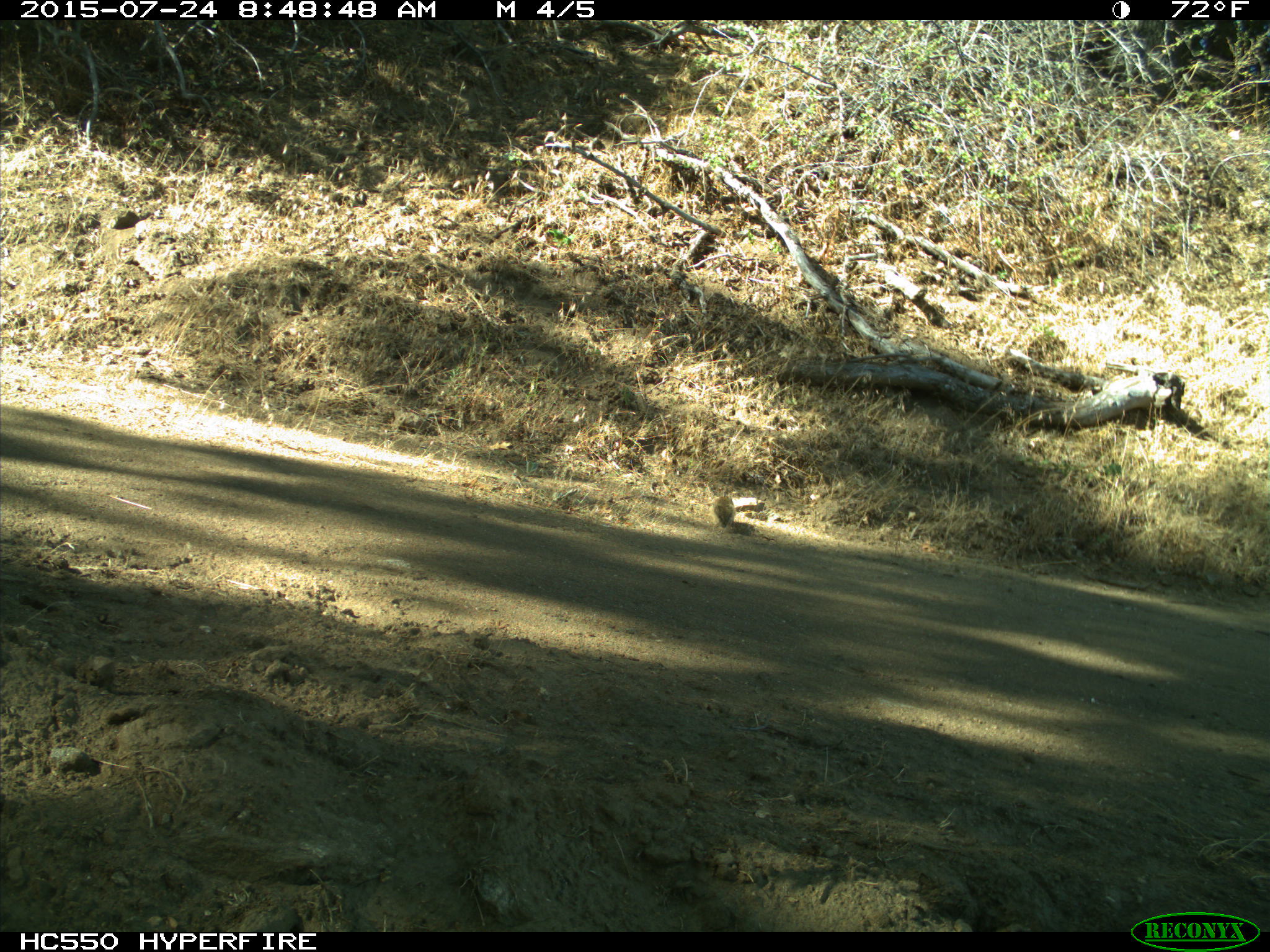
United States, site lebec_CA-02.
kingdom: Animalia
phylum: Chordata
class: Mammalia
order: Rodentia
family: Sciuridae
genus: Otospermophilus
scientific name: Otospermophilus beecheyi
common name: california ground squirrel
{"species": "Otospermophilus beecheyi (california ground squirrel)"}